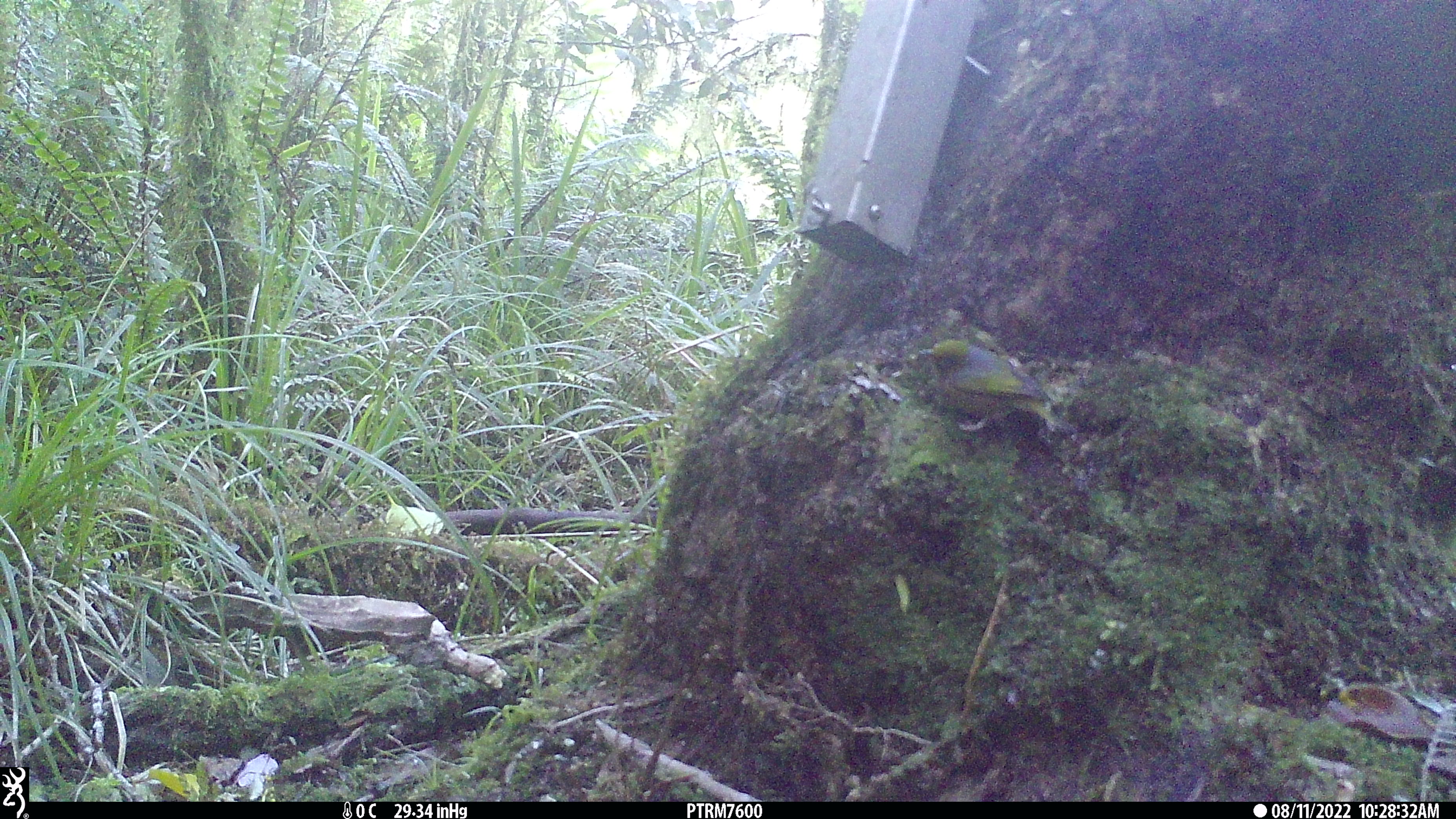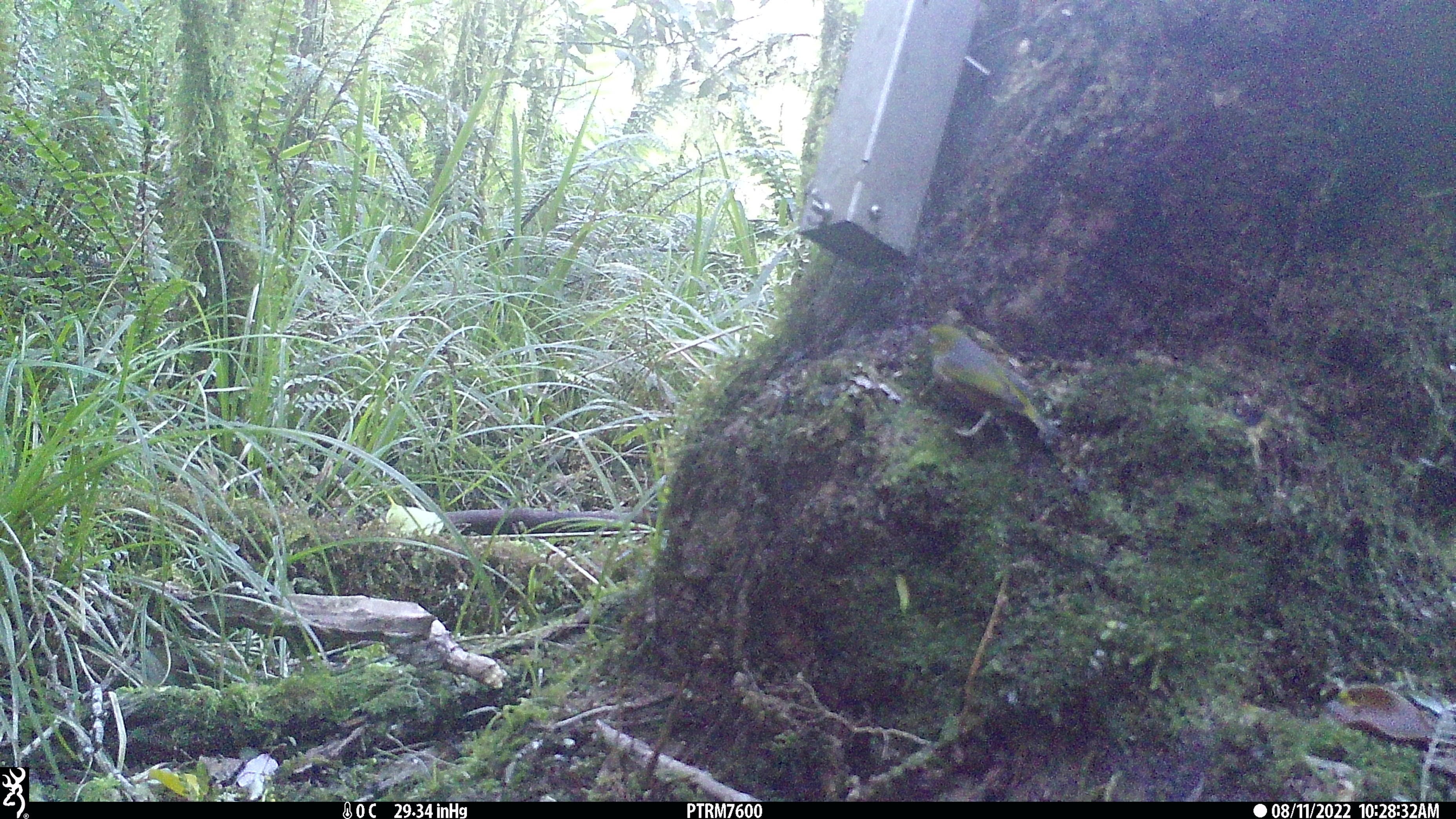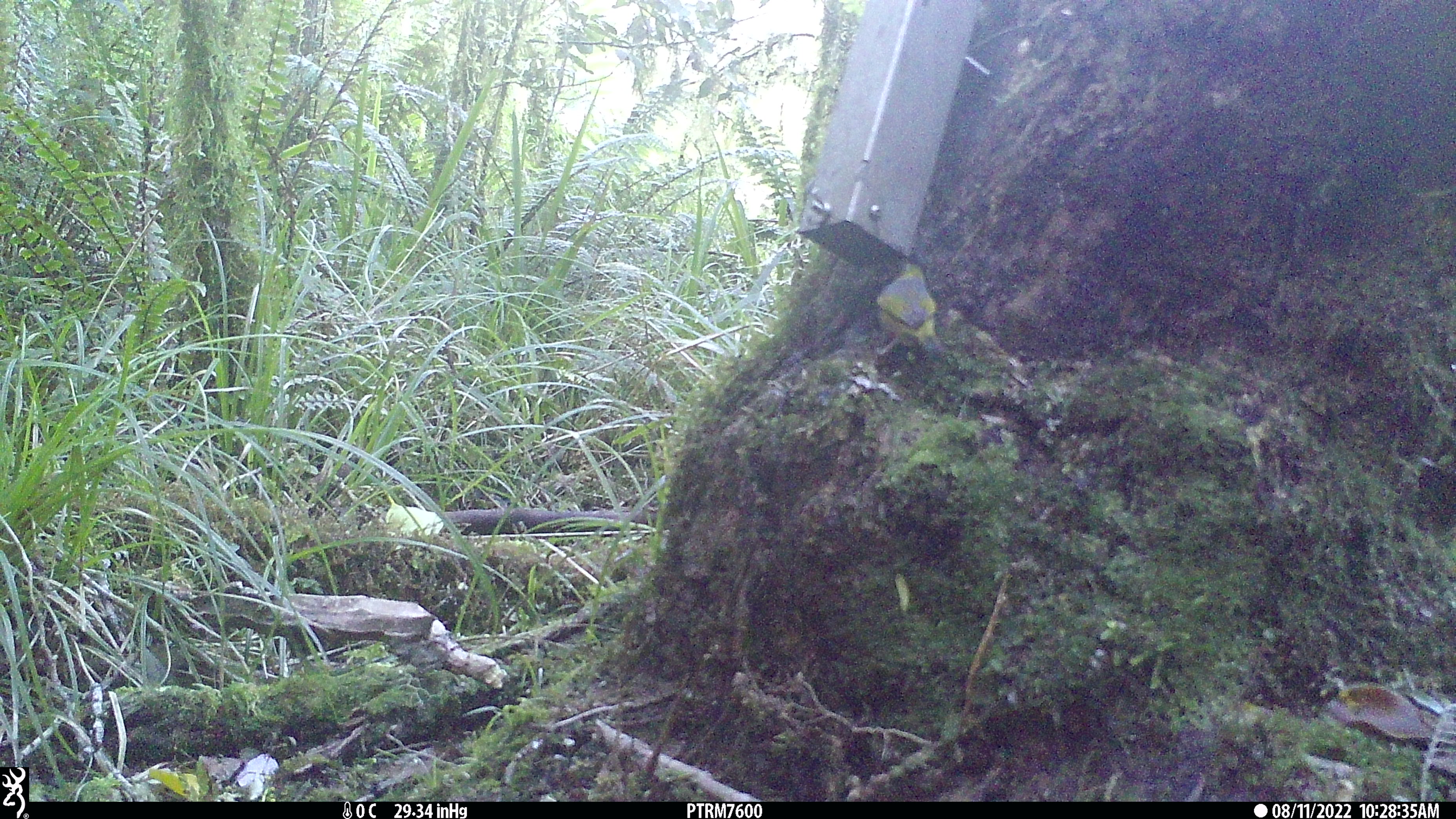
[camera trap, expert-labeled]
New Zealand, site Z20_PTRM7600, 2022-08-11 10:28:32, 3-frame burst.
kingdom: Animalia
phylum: Chordata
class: Aves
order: Passeriformes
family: Zosteropidae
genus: Zosterops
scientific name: Zosterops lateralis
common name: silvereye